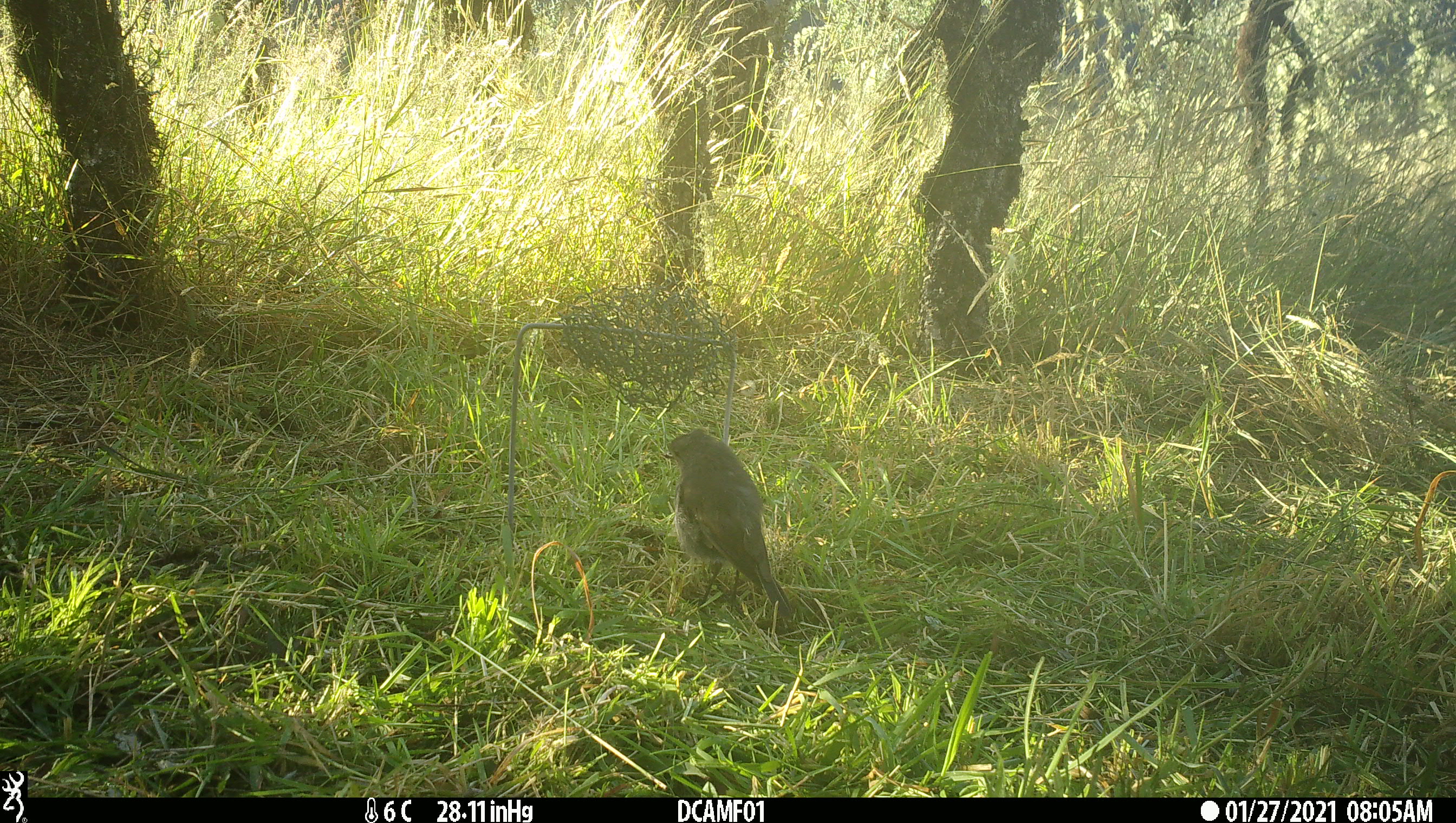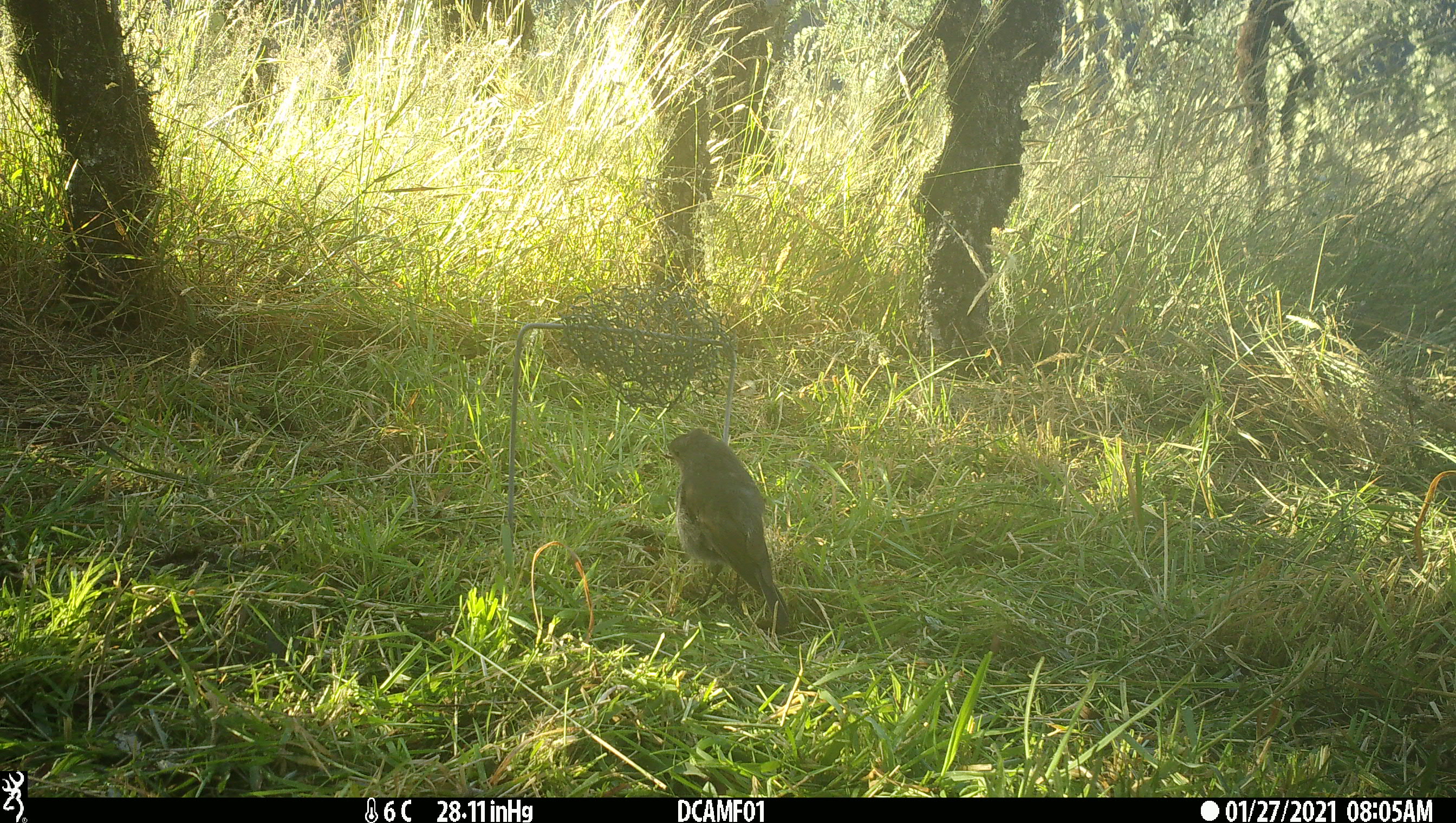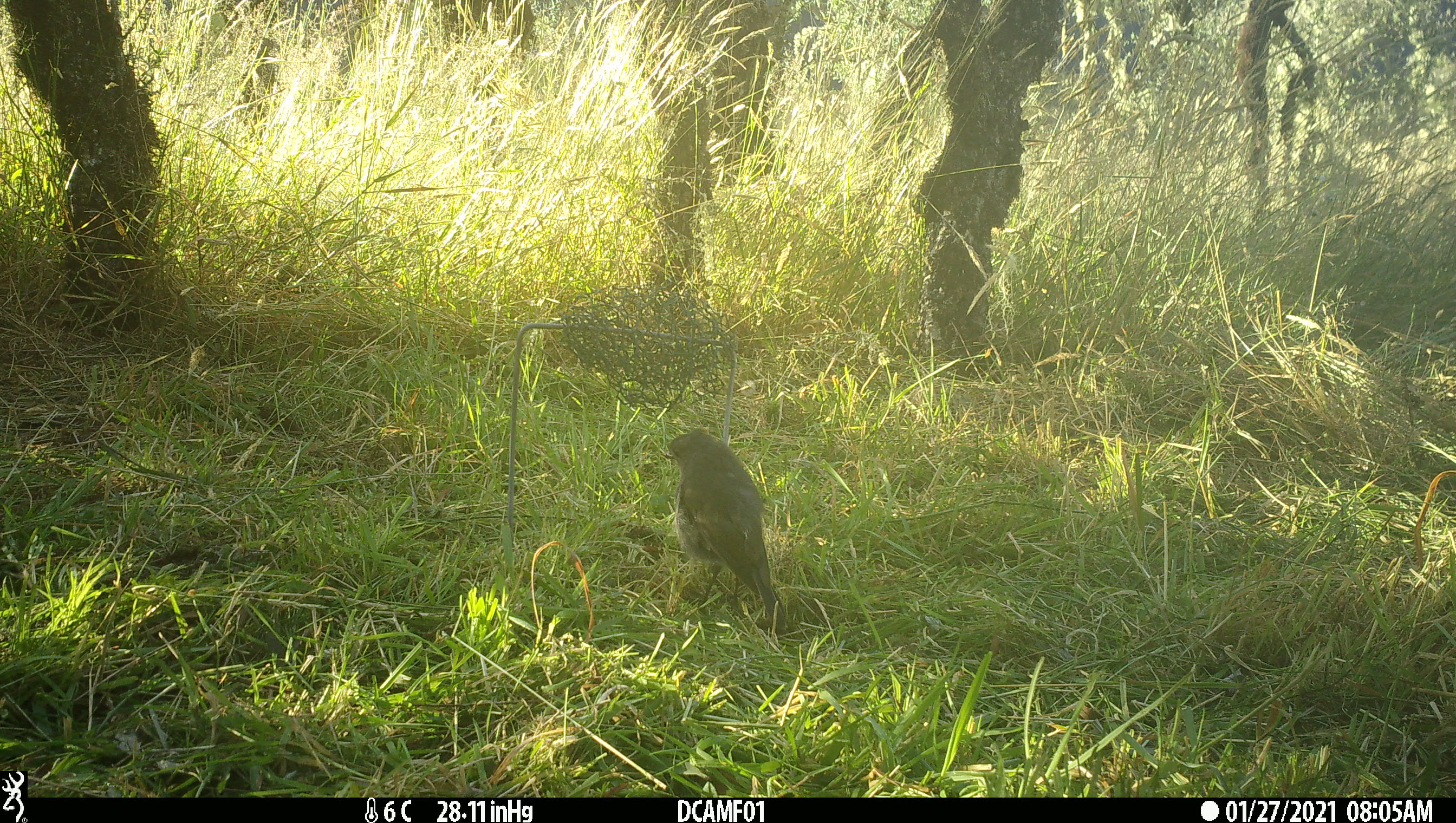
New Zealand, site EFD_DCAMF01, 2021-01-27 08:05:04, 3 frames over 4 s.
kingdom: Animalia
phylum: Chordata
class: Aves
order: Passeriformes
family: Petroicidae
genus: Petroica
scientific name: Petroica australis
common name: new zealand robin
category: robin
Robin (new zealand robin) (Petroica australis).